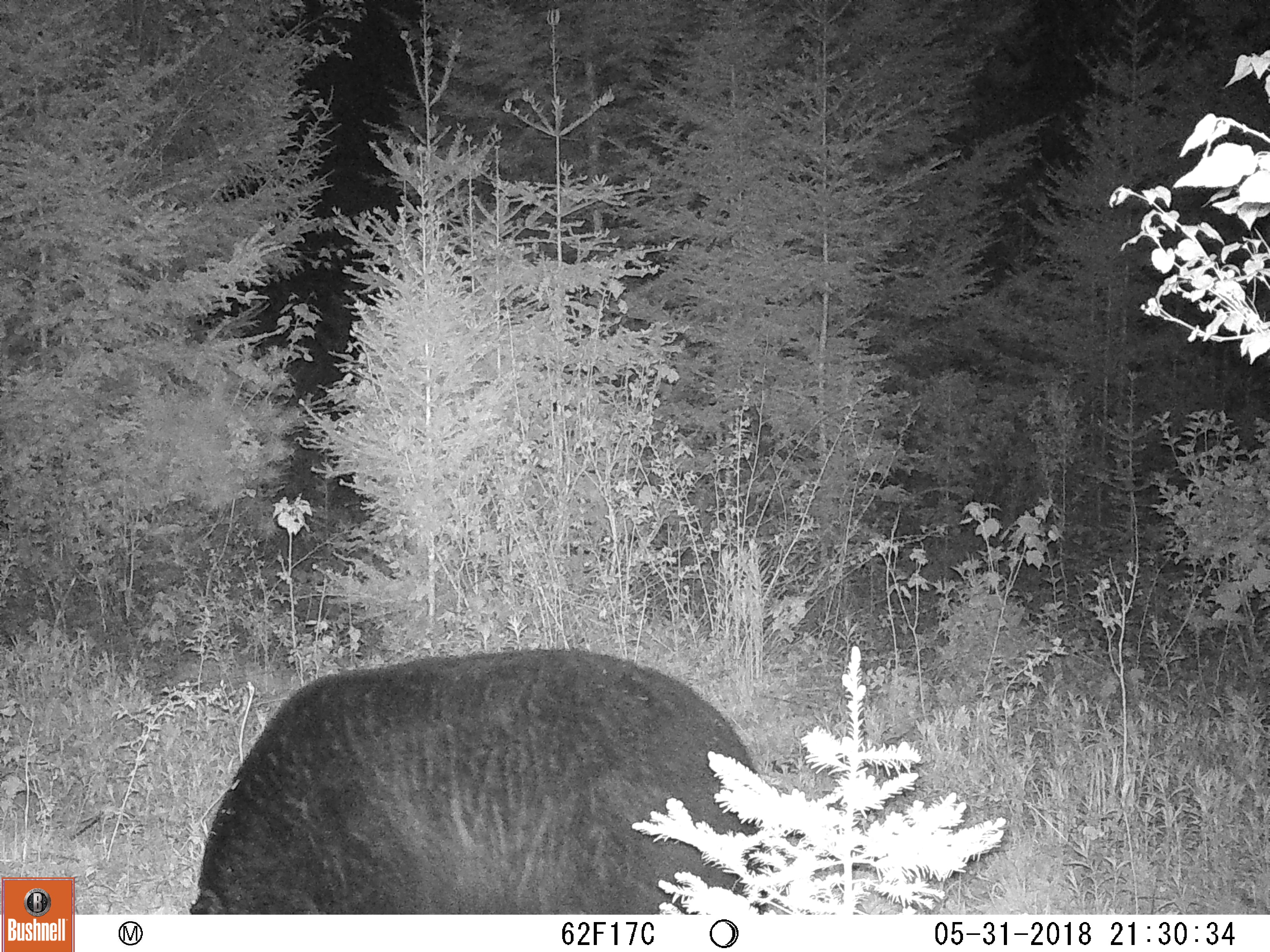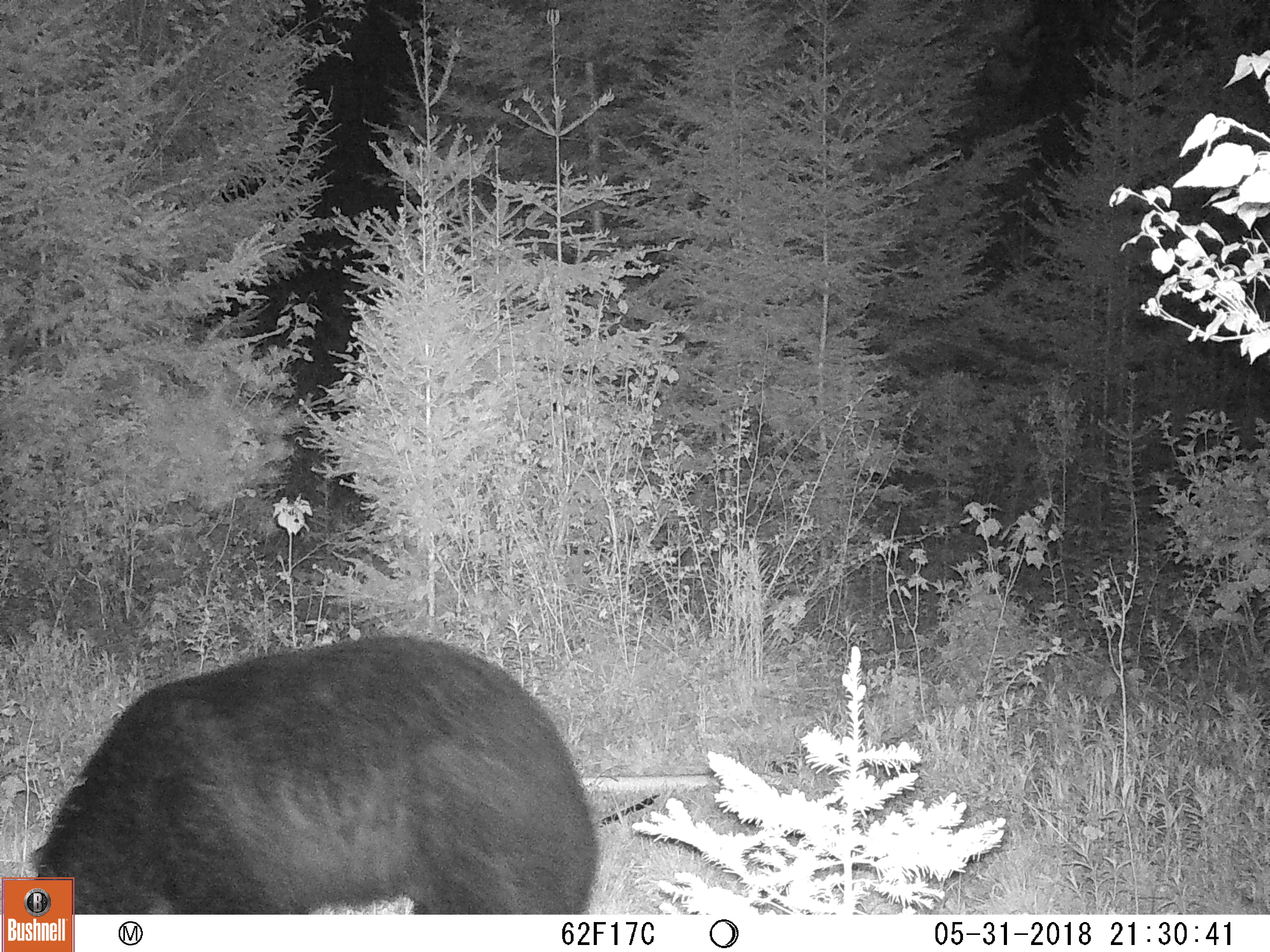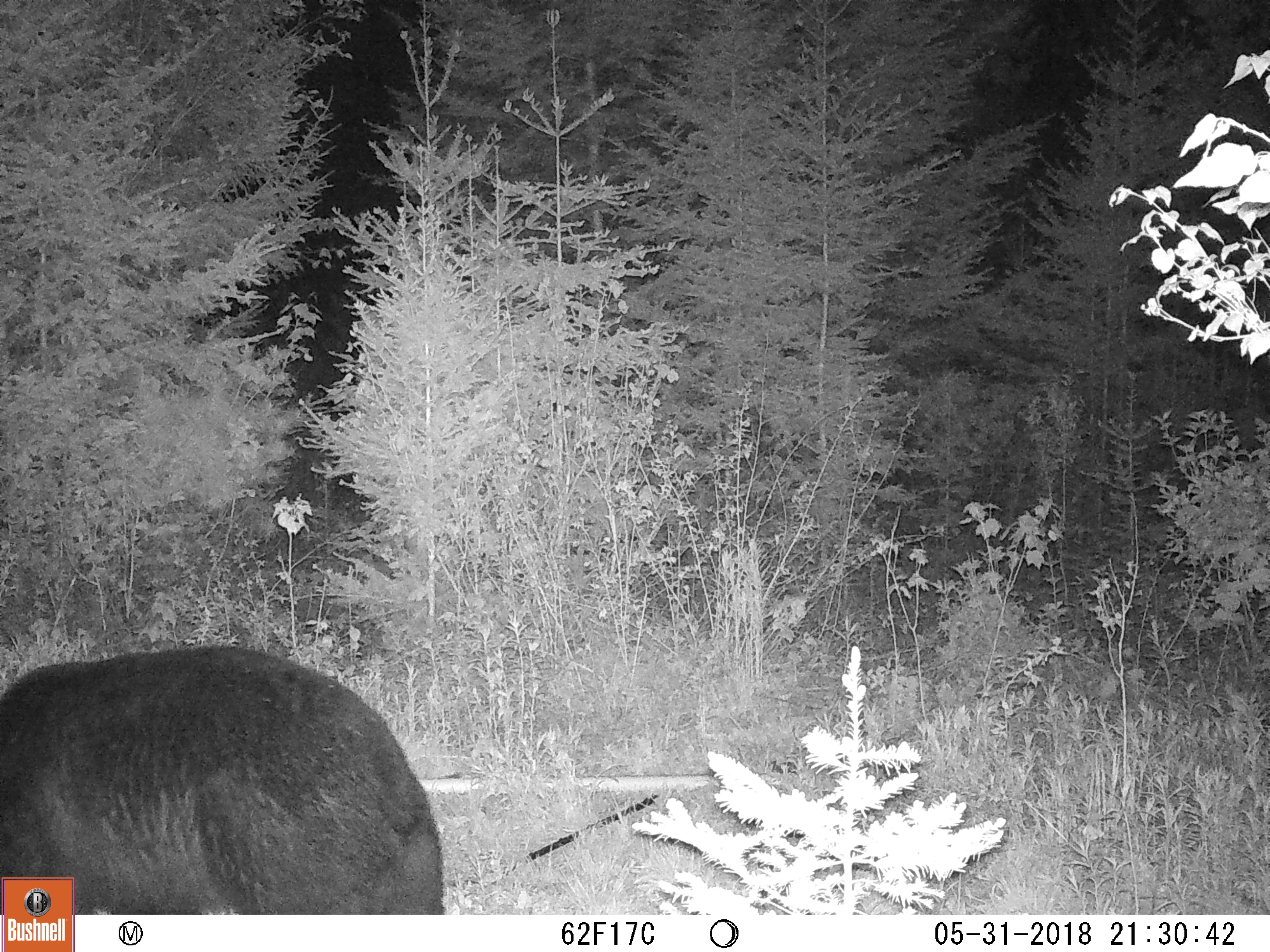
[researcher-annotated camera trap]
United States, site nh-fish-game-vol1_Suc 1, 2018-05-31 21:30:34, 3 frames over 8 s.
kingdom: Animalia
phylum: Chordata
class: Mammalia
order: Carnivora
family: Ursidae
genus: Ursus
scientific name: Ursus americanus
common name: black bear